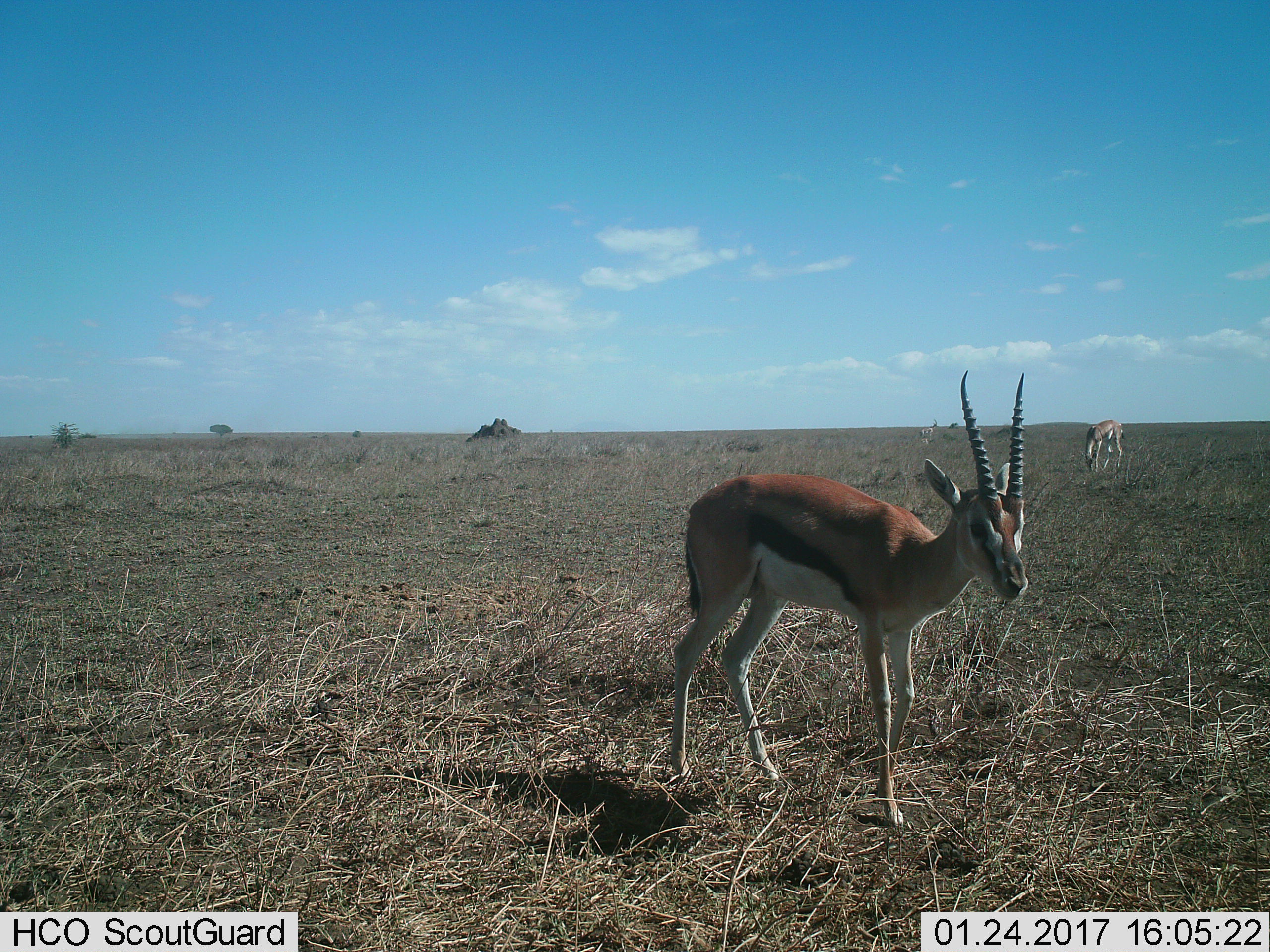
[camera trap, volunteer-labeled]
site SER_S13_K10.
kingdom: Animalia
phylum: Chordata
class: Mammalia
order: Artiodactyla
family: Bovidae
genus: Eudorcas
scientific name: Eudorcas thomsonii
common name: thomson's gazelle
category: gazellethomsons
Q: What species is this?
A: Gazellethomsons (thomson's gazelle) (Eudorcas thomsonii).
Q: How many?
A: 3.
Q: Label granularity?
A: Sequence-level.